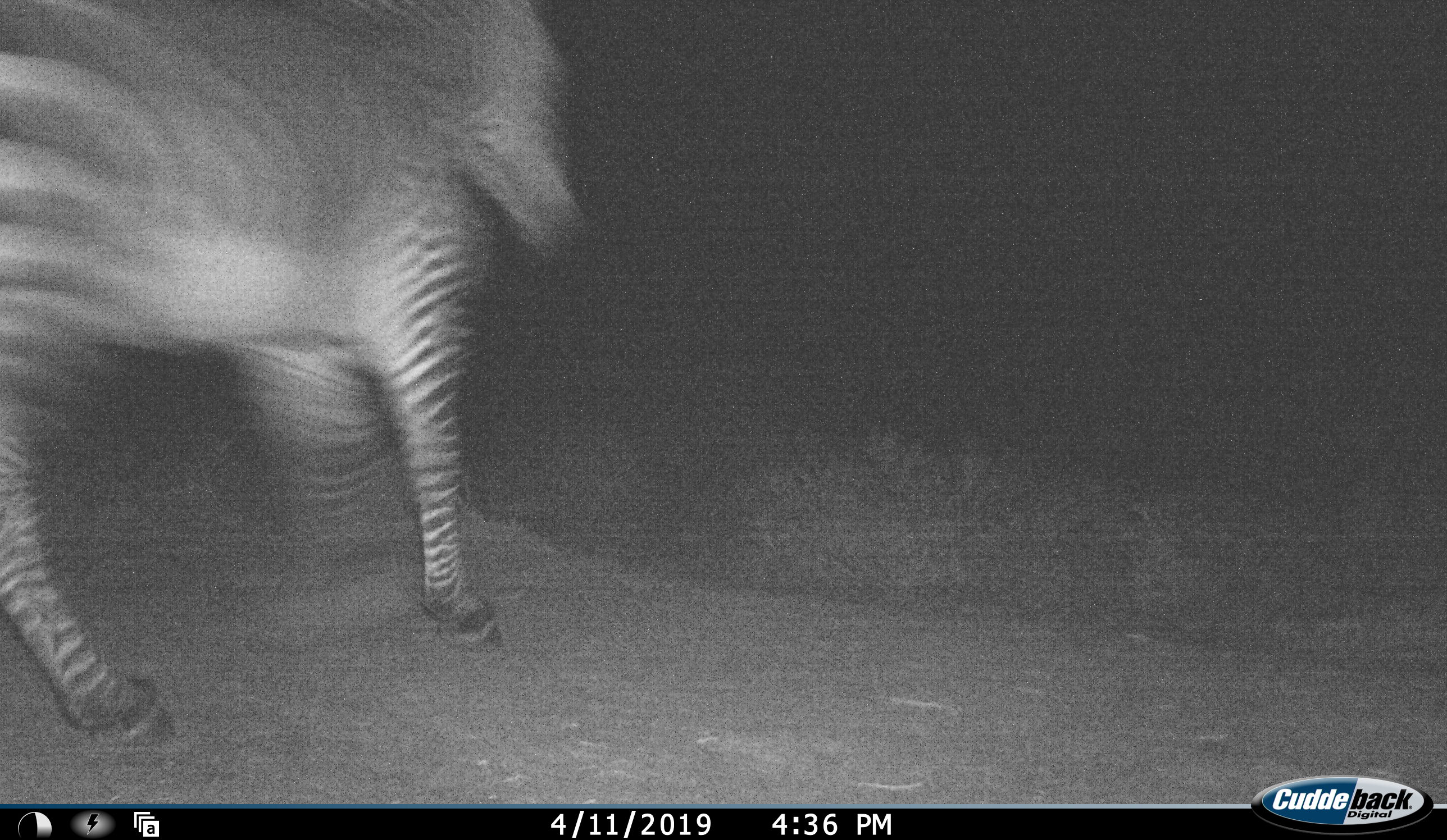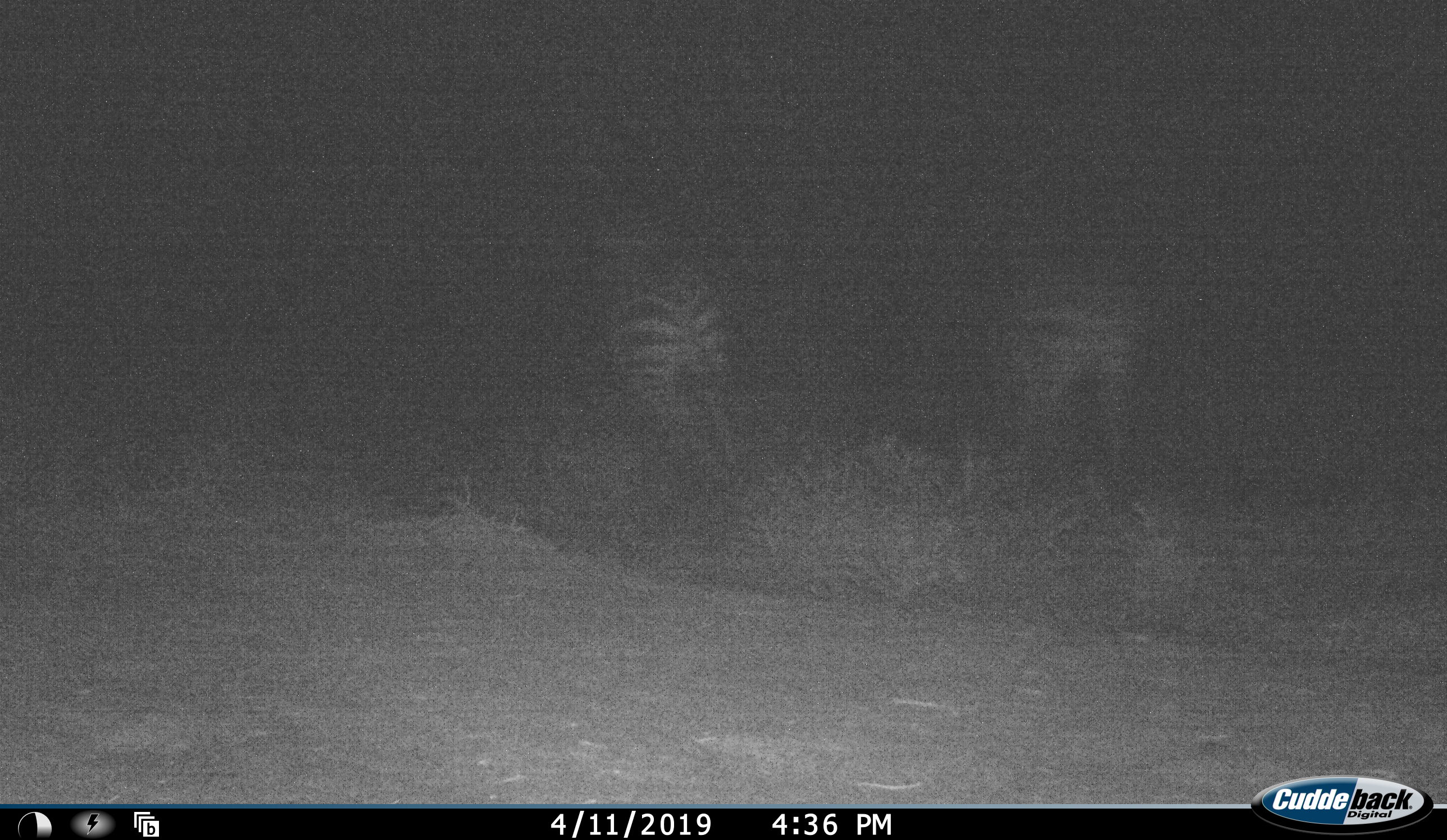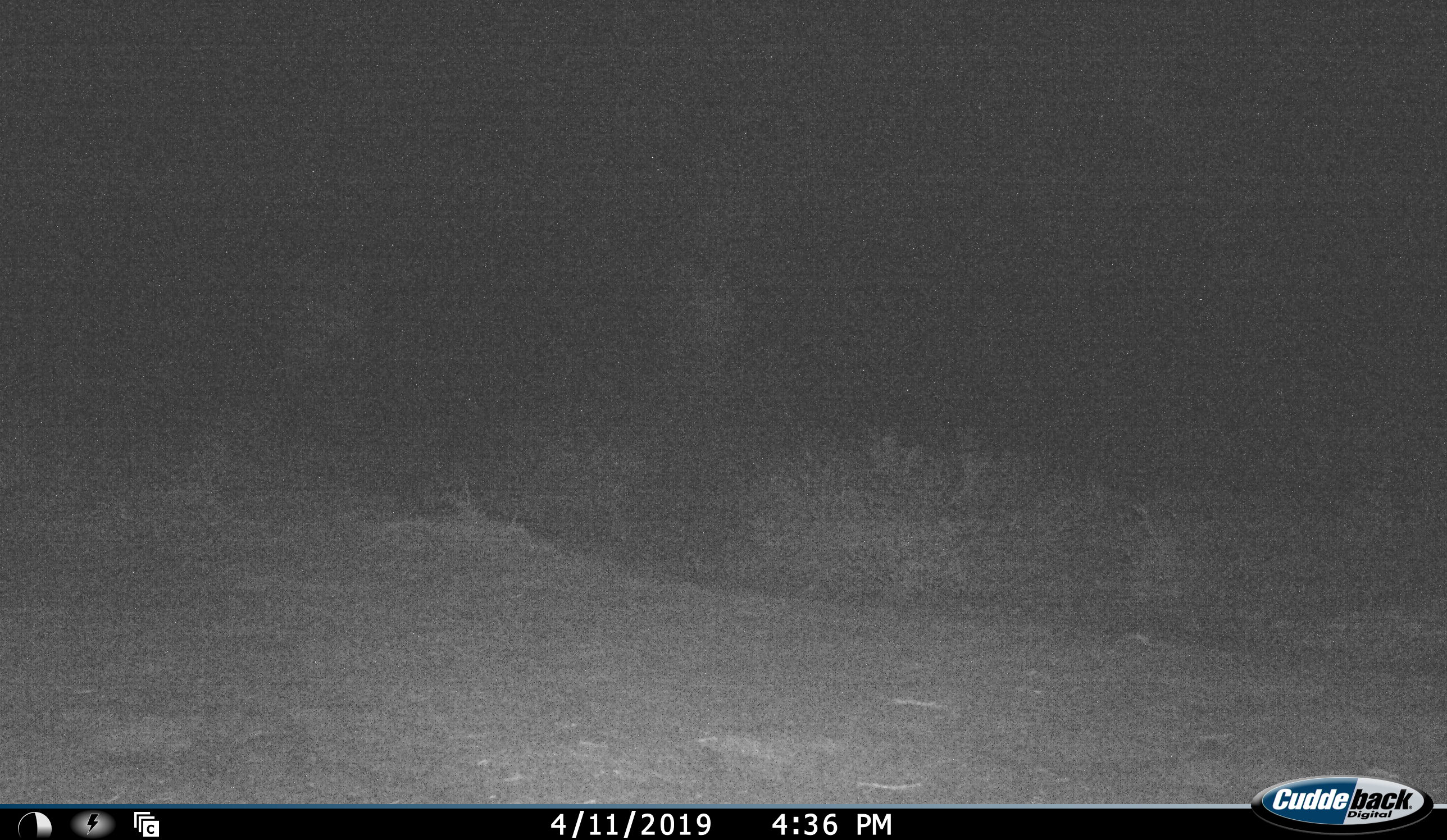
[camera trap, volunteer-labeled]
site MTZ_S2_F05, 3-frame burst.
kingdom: Animalia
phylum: Chordata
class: Mammalia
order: Perissodactyla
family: Equidae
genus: Equus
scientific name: Equus zebra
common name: mountain zebra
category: zebramountain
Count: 2.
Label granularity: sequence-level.